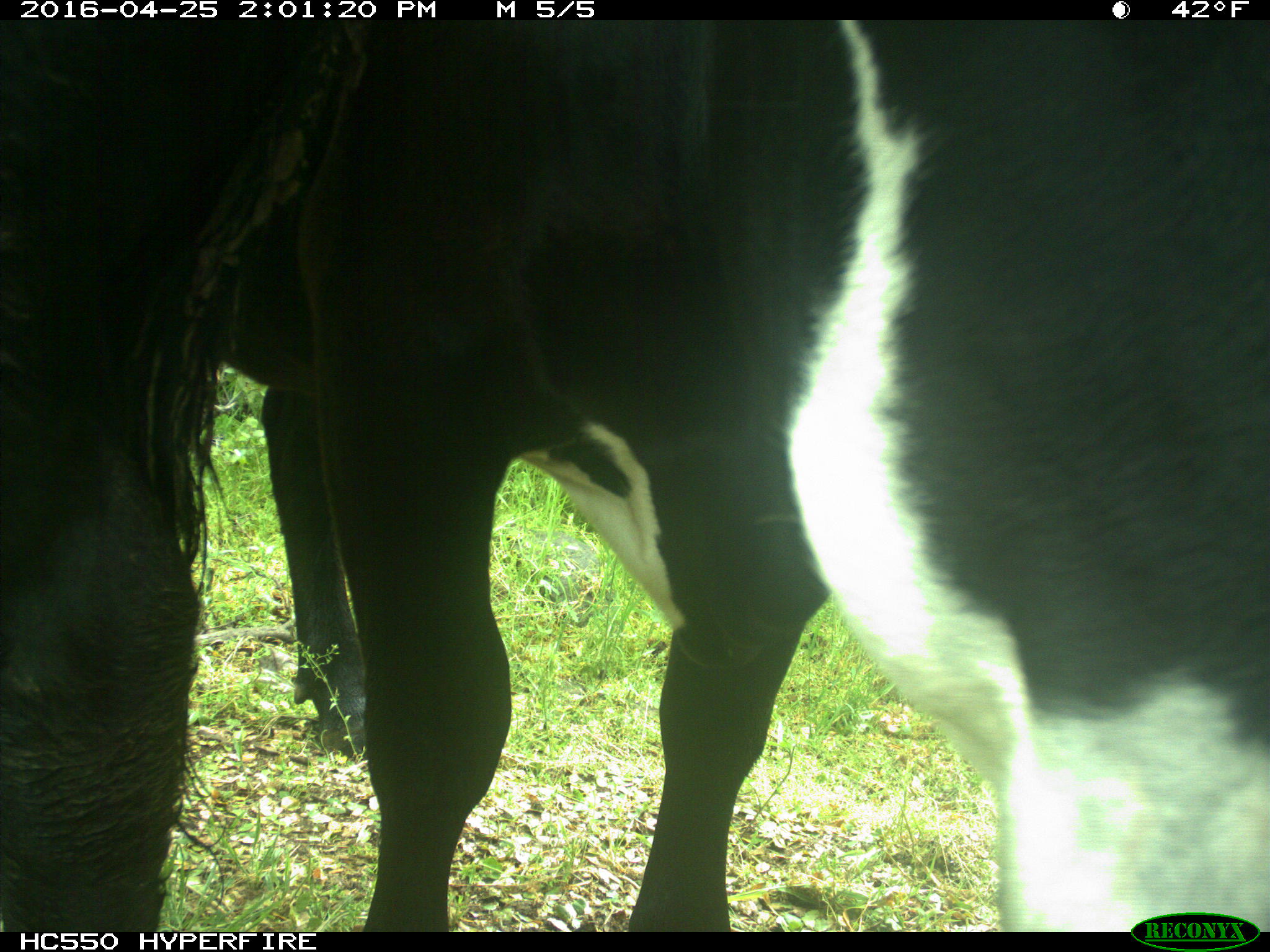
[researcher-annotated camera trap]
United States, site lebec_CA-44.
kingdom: Animalia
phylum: Chordata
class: Mammalia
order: Artiodactyla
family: Bovidae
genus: Bos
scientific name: Bos taurus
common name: domestic cow